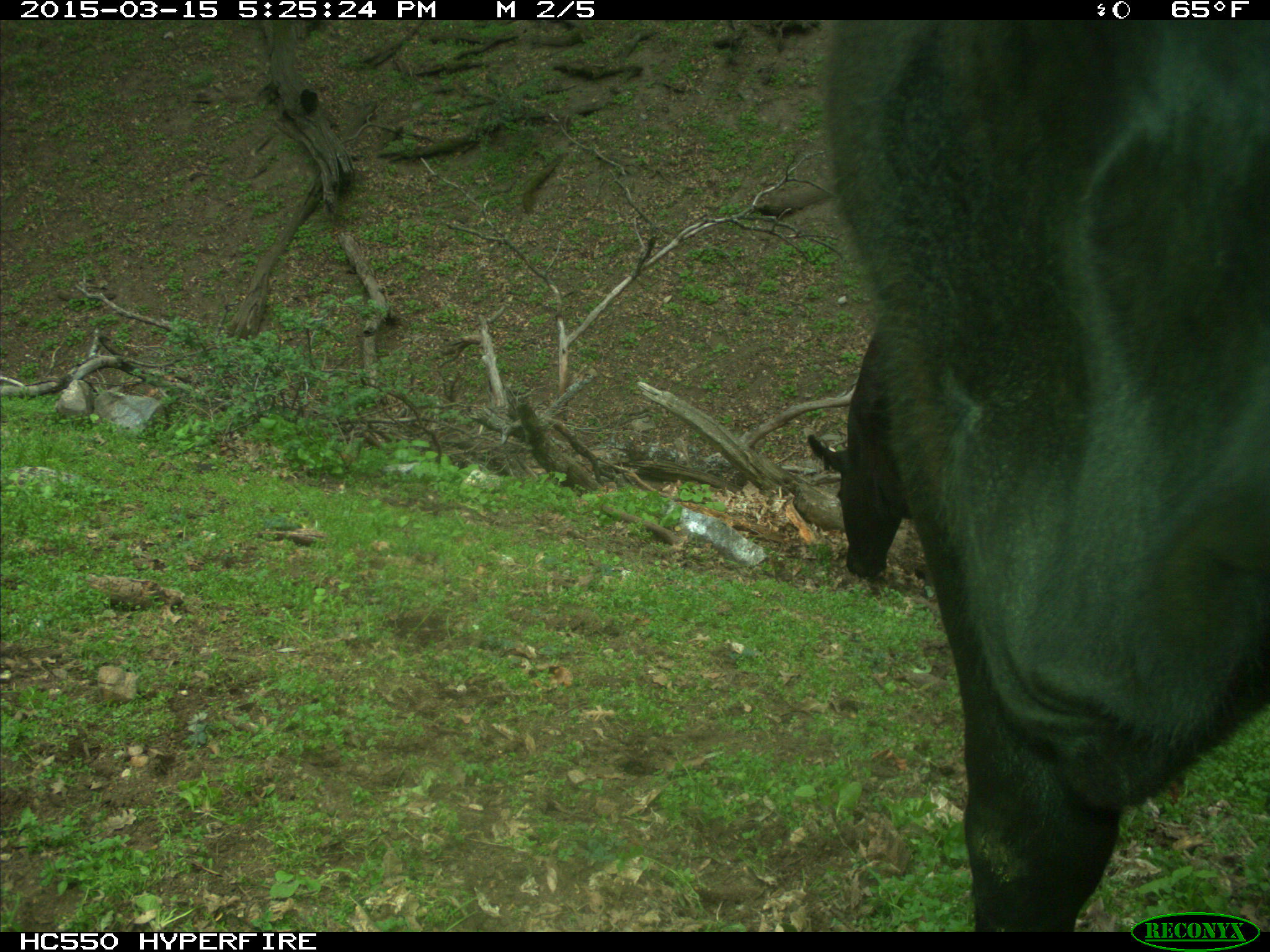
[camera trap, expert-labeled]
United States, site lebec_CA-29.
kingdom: Animalia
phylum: Chordata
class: Mammalia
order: Artiodactyla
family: Bovidae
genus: Bos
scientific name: Bos taurus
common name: domestic cow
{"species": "Bos taurus (domestic cow)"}